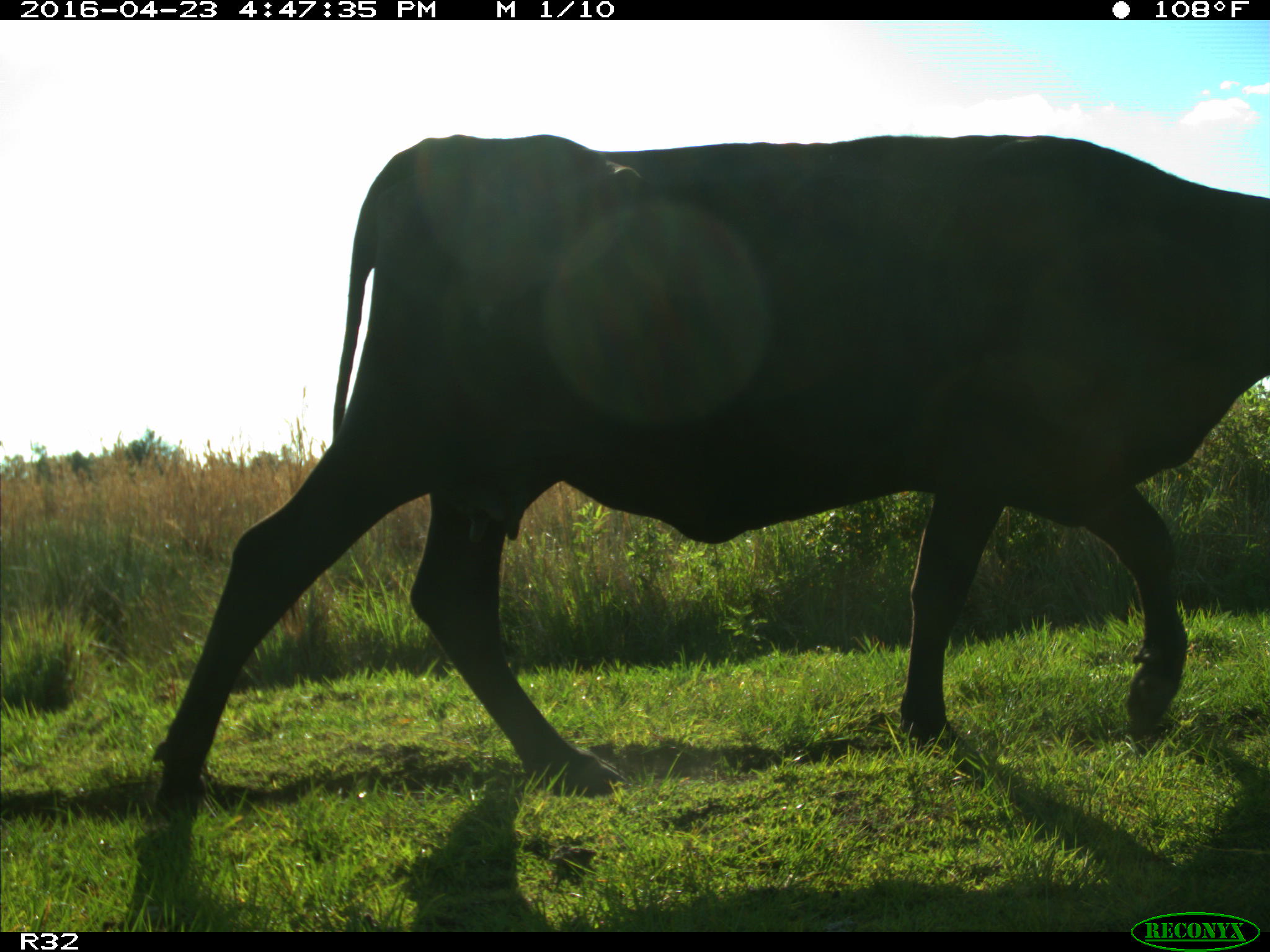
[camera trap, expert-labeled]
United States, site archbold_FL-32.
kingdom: Animalia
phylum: Chordata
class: Mammalia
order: Artiodactyla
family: Bovidae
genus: Bos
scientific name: Bos taurus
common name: domestic cow